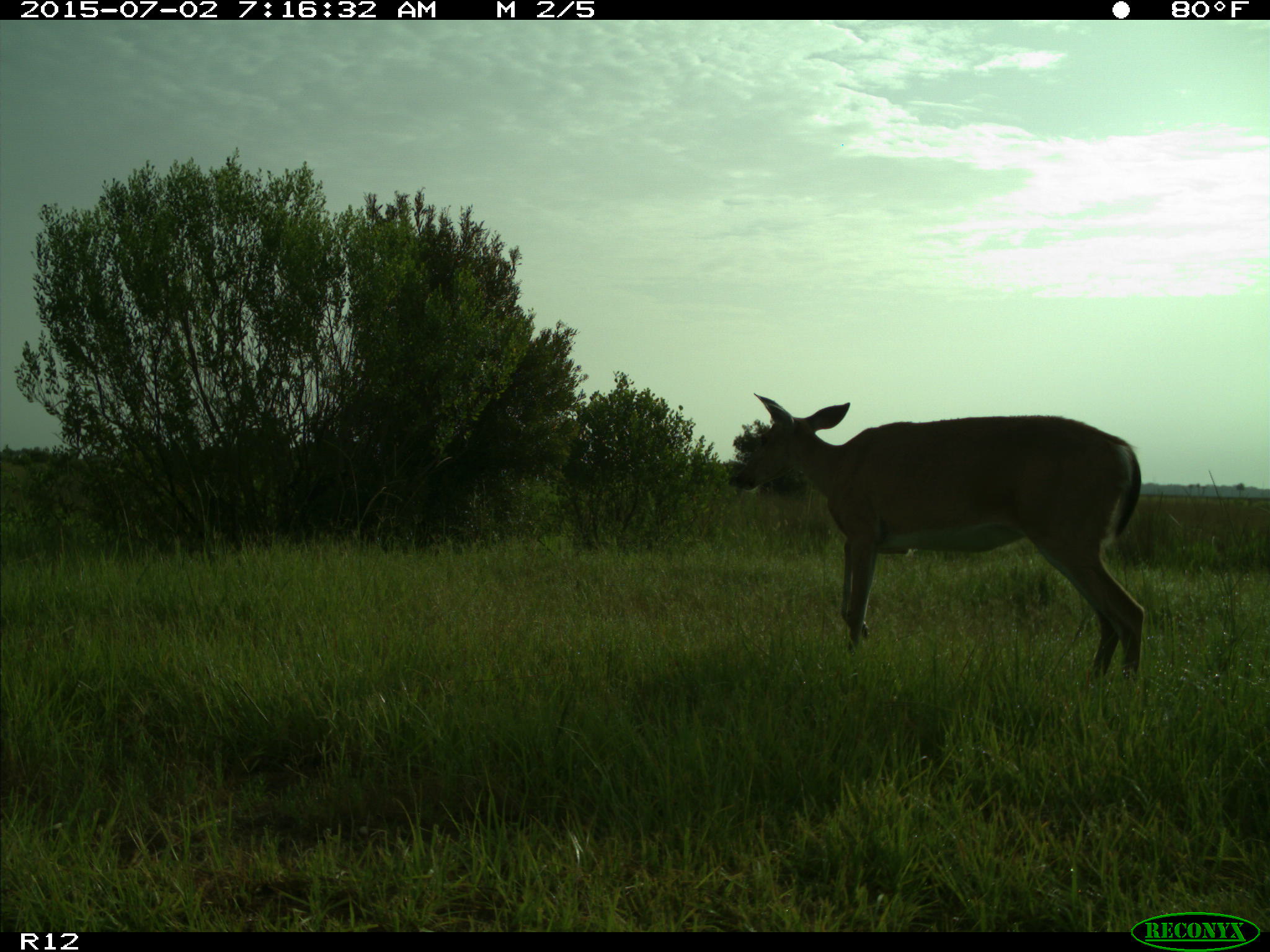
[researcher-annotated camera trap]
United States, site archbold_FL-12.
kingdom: Animalia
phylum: Chordata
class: Mammalia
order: Artiodactyla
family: Cervidae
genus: Odocoileus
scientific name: Odocoileus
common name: deer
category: unidentified deer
Unidentified deer (deer) (Odocoileus).